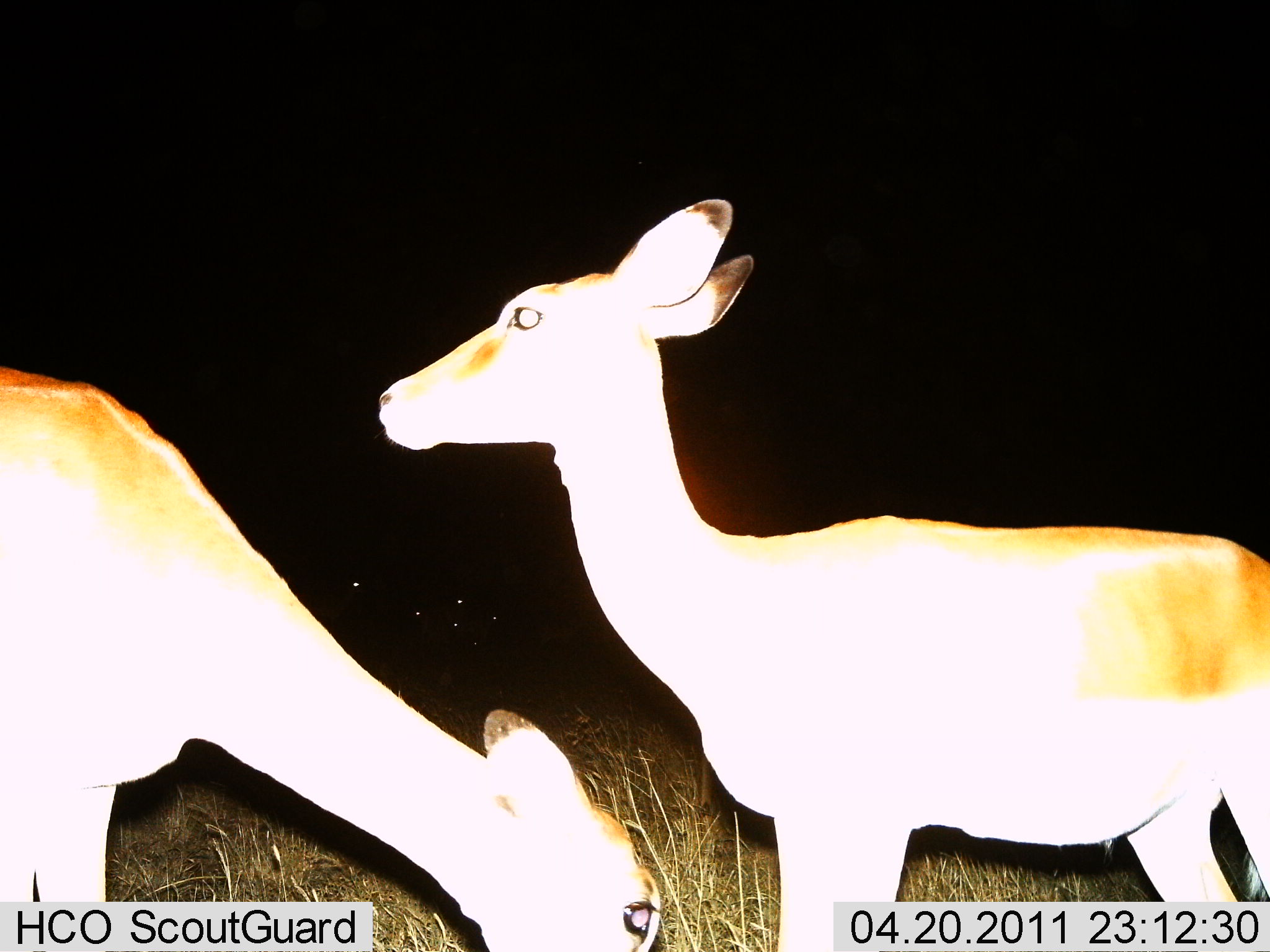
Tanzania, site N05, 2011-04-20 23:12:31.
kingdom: Animalia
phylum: Chordata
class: Mammalia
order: Artiodactyla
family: Bovidae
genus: Redunca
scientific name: Redunca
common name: reedbuck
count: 2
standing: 89%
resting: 0%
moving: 0%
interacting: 11%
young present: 0%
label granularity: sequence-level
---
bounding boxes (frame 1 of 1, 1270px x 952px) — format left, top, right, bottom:
animal: 376, 196, 1270, 952; 1, 364, 663, 952